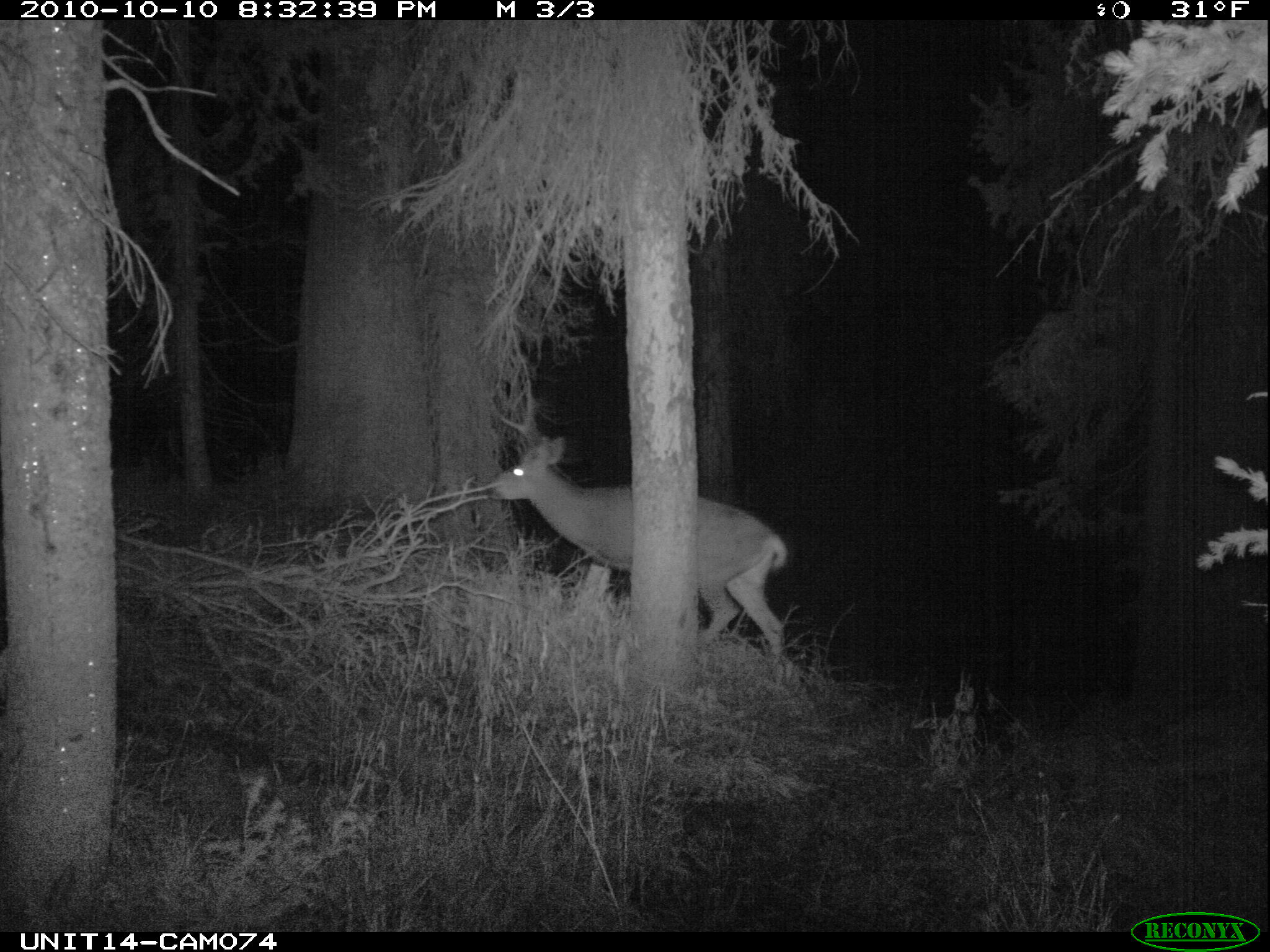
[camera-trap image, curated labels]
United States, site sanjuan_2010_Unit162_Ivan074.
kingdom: Animalia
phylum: Chordata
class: Mammalia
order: Artiodactyla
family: Cervidae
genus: Odocoileus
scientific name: Odocoileus hemionus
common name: mule deer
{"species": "Odocoileus hemionus (mule deer)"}